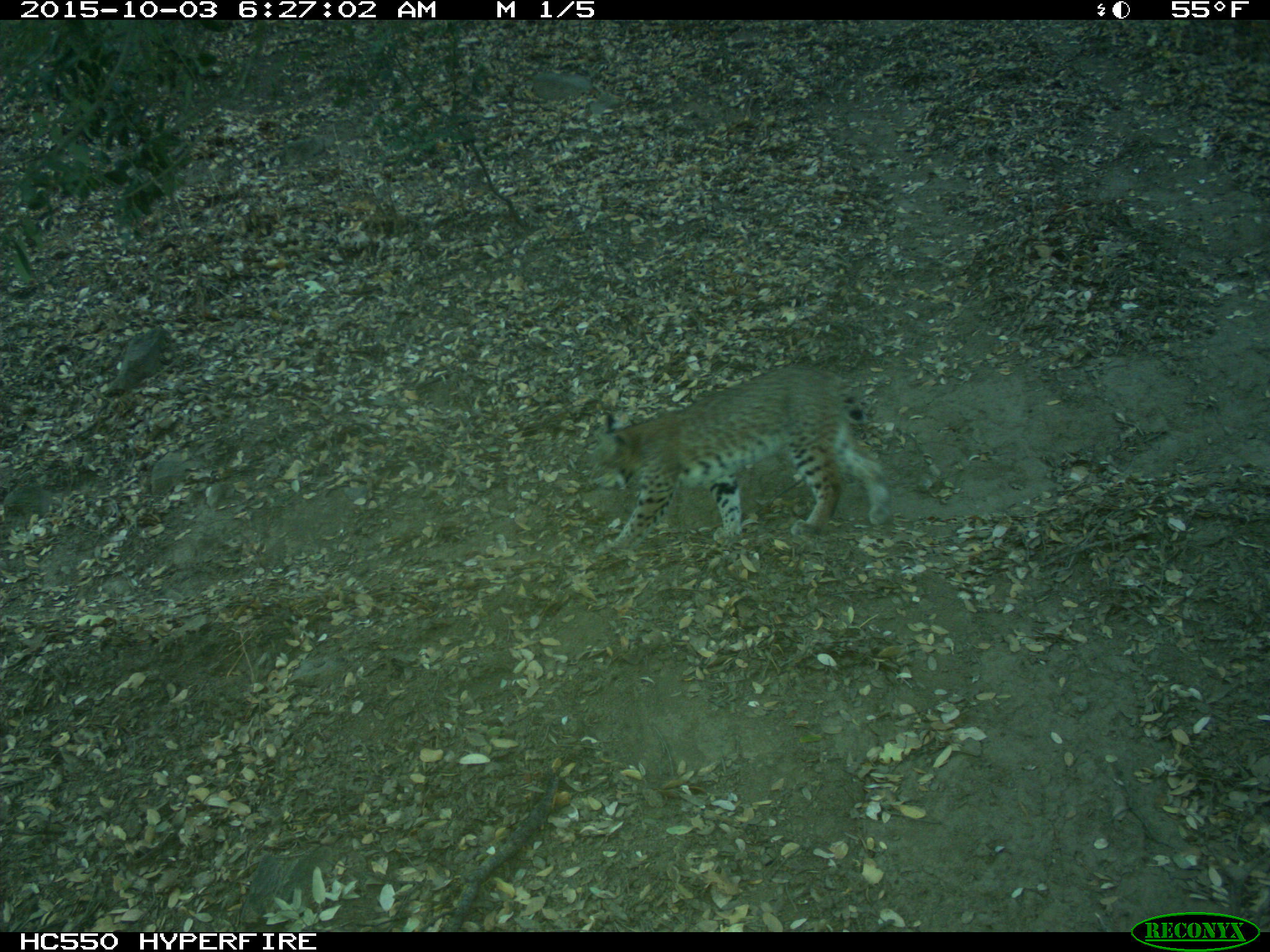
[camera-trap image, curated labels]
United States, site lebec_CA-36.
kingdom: Animalia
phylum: Chordata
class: Mammalia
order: Carnivora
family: Felidae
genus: Lynx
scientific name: Lynx rufus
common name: bobcat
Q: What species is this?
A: Lynx rufus (bobcat).